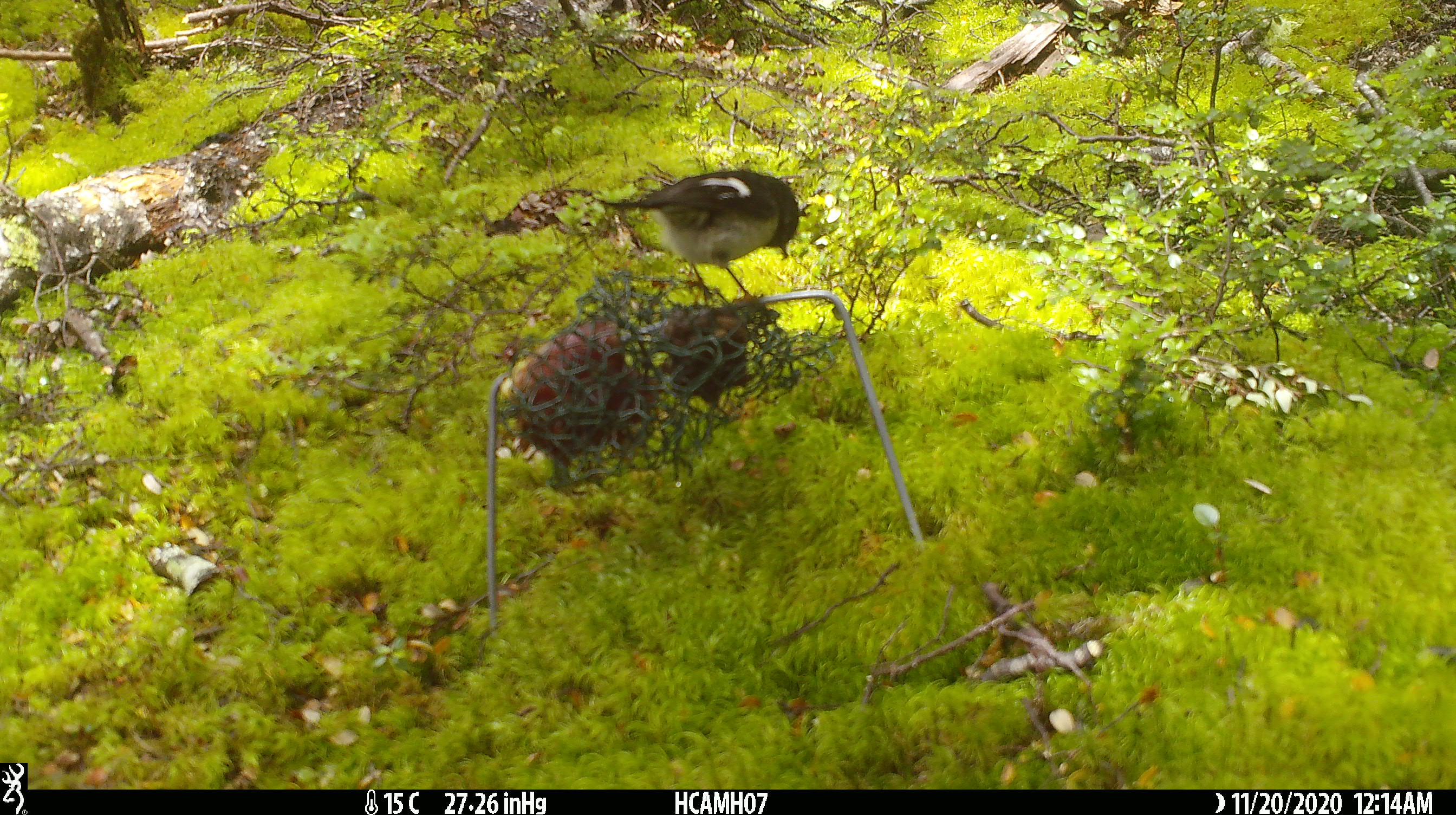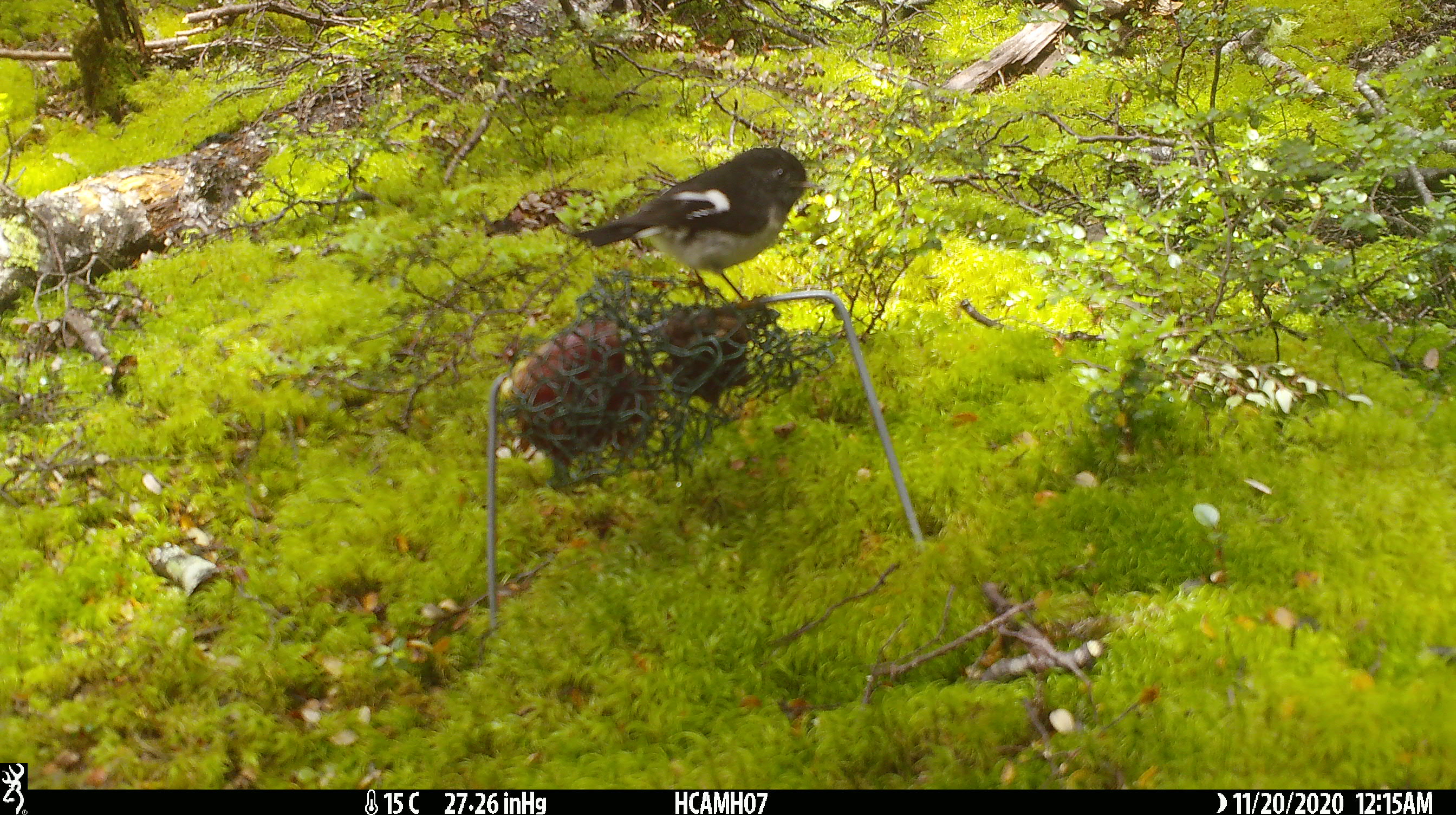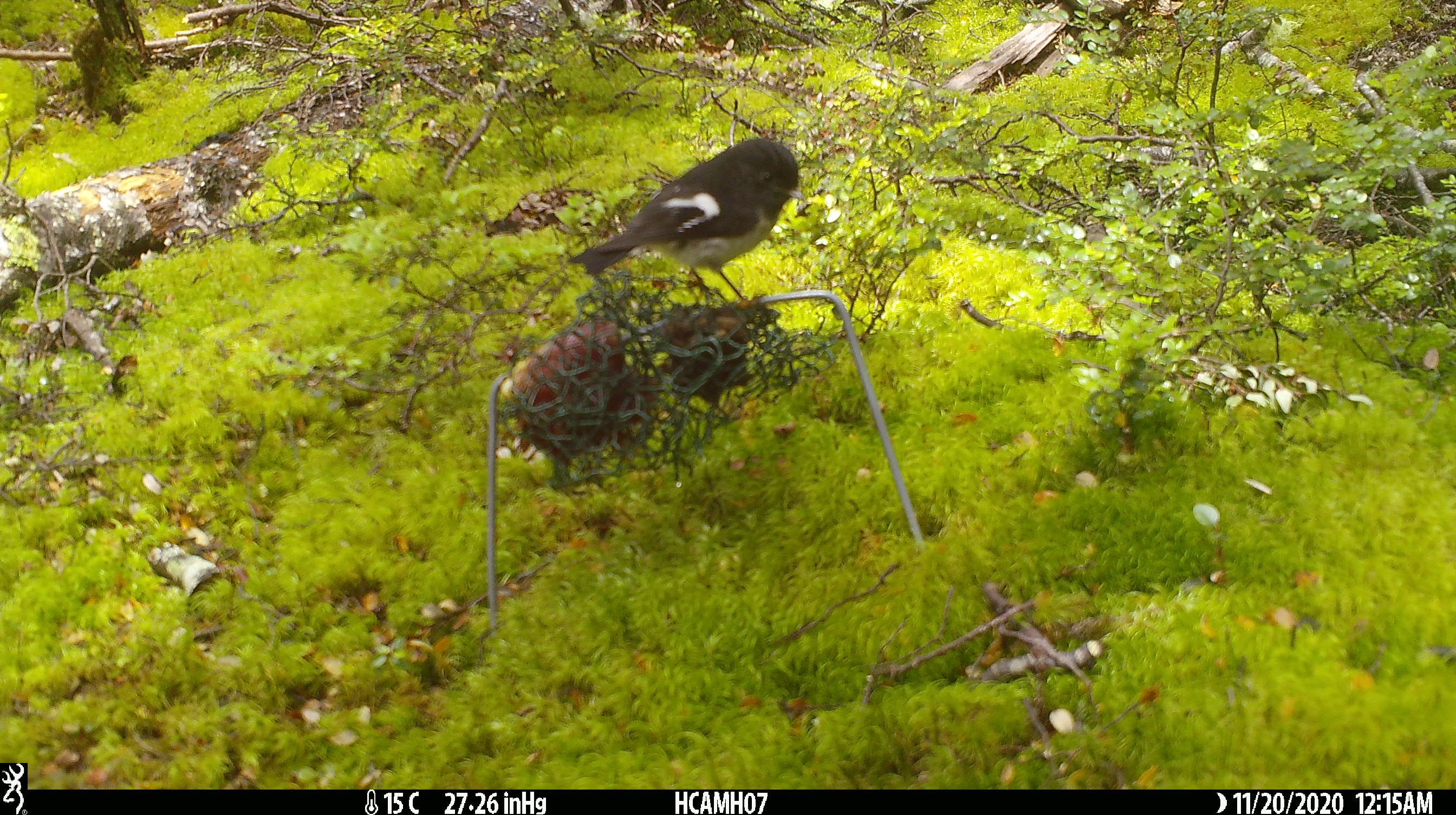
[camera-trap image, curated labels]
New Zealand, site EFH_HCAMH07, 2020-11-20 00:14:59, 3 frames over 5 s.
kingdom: Animalia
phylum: Chordata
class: Aves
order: Passeriformes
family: Petroicidae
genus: Petroica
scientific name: Petroica macrocephala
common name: tomtit